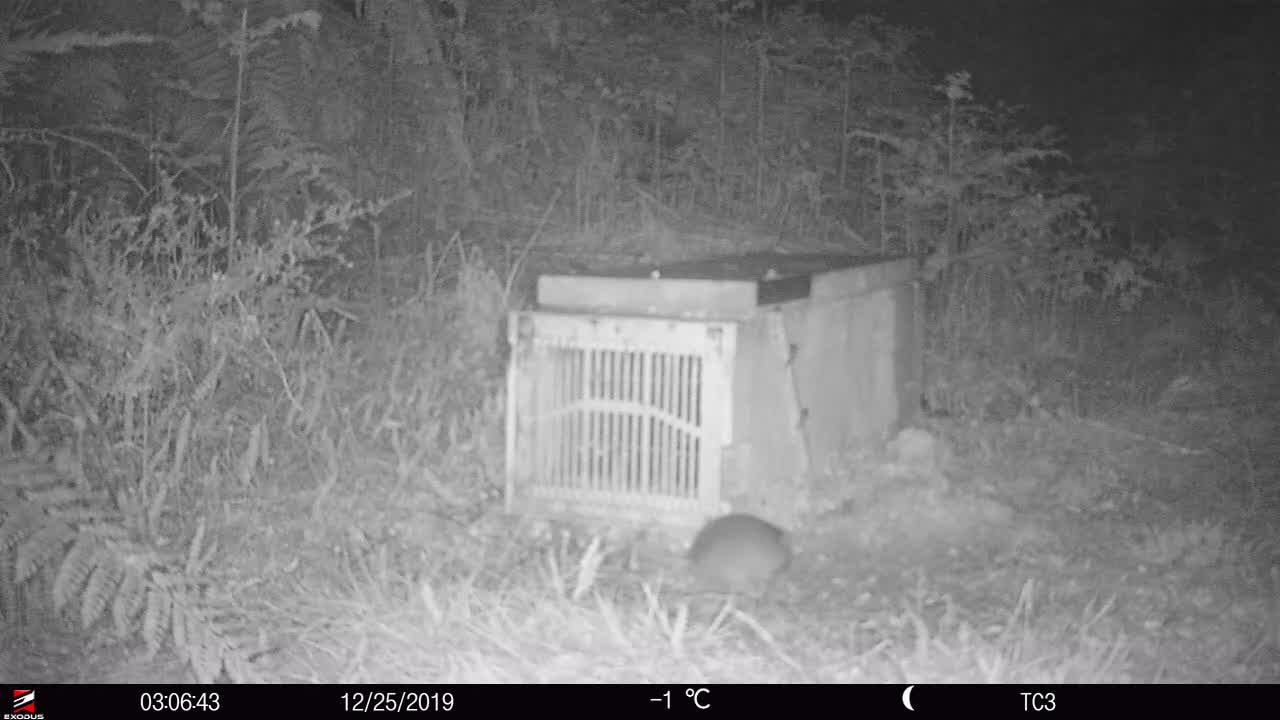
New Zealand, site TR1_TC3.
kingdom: Animalia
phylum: Chordata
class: Mammalia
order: Rodentia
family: Muridae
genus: Rattus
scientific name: Rattus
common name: rat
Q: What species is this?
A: Rat (Rattus).